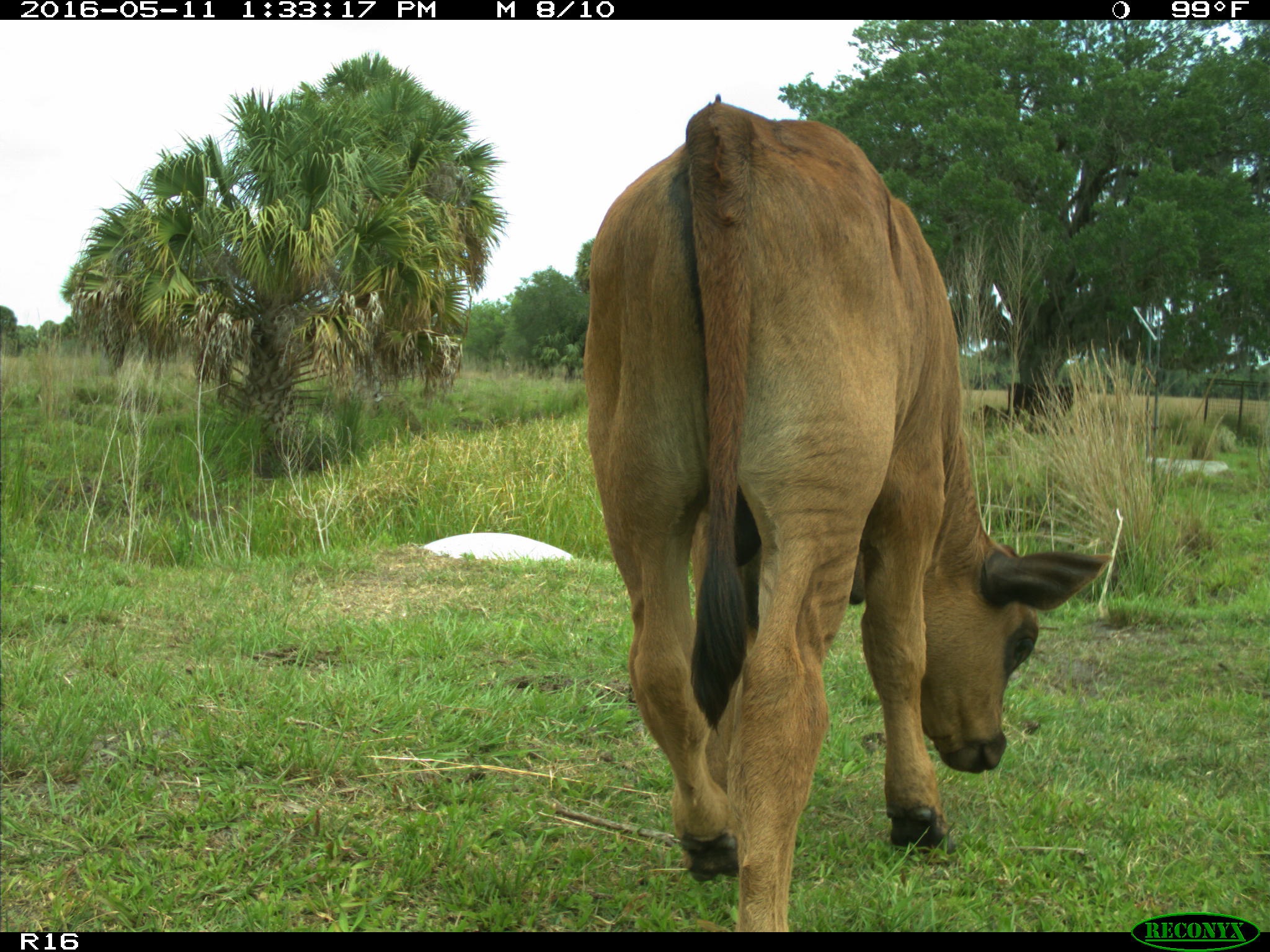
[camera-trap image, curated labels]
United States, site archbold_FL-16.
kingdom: Animalia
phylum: Chordata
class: Mammalia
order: Artiodactyla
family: Bovidae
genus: Bos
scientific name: Bos taurus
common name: domestic cow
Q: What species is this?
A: Bos taurus (domestic cow).